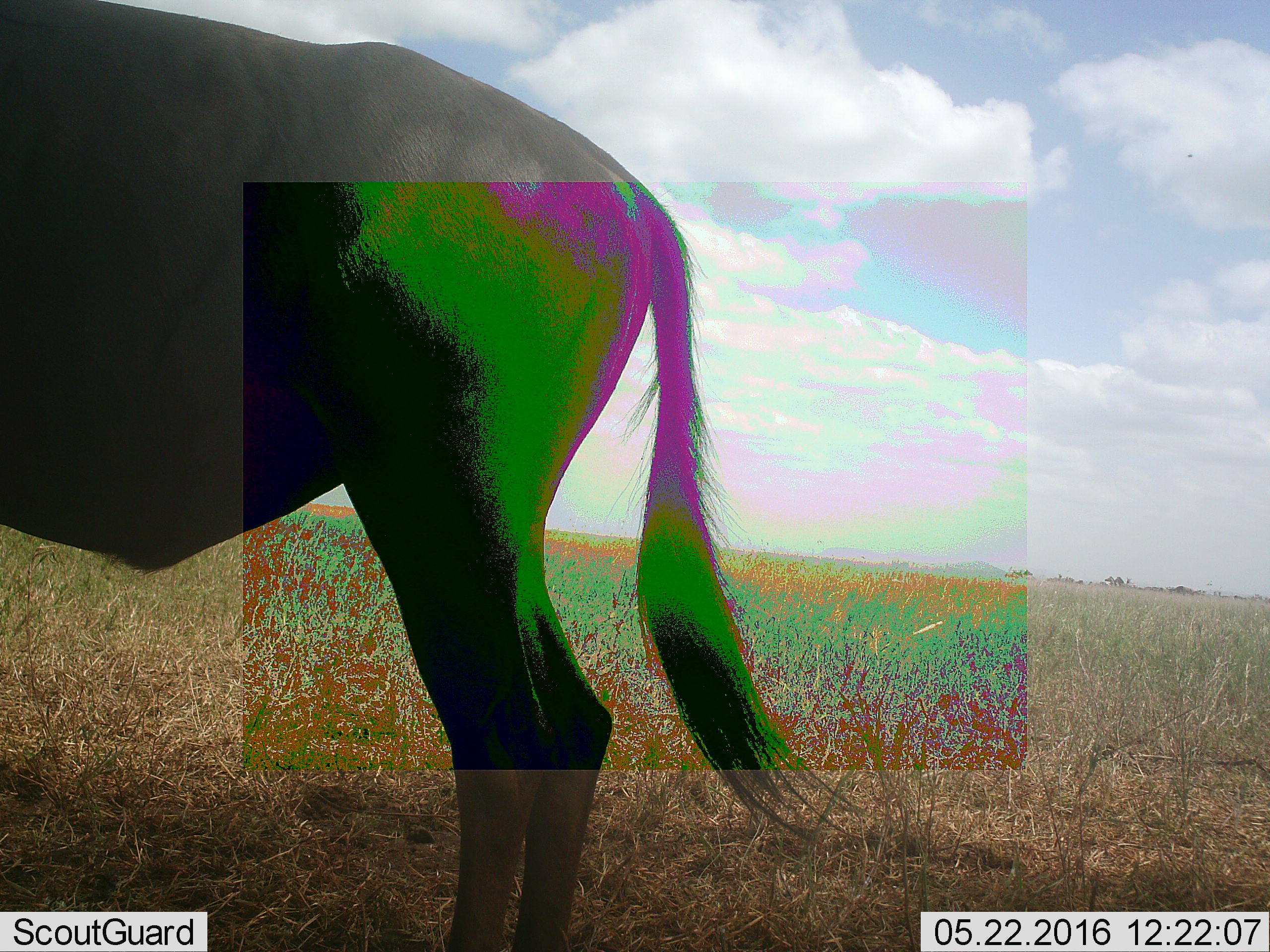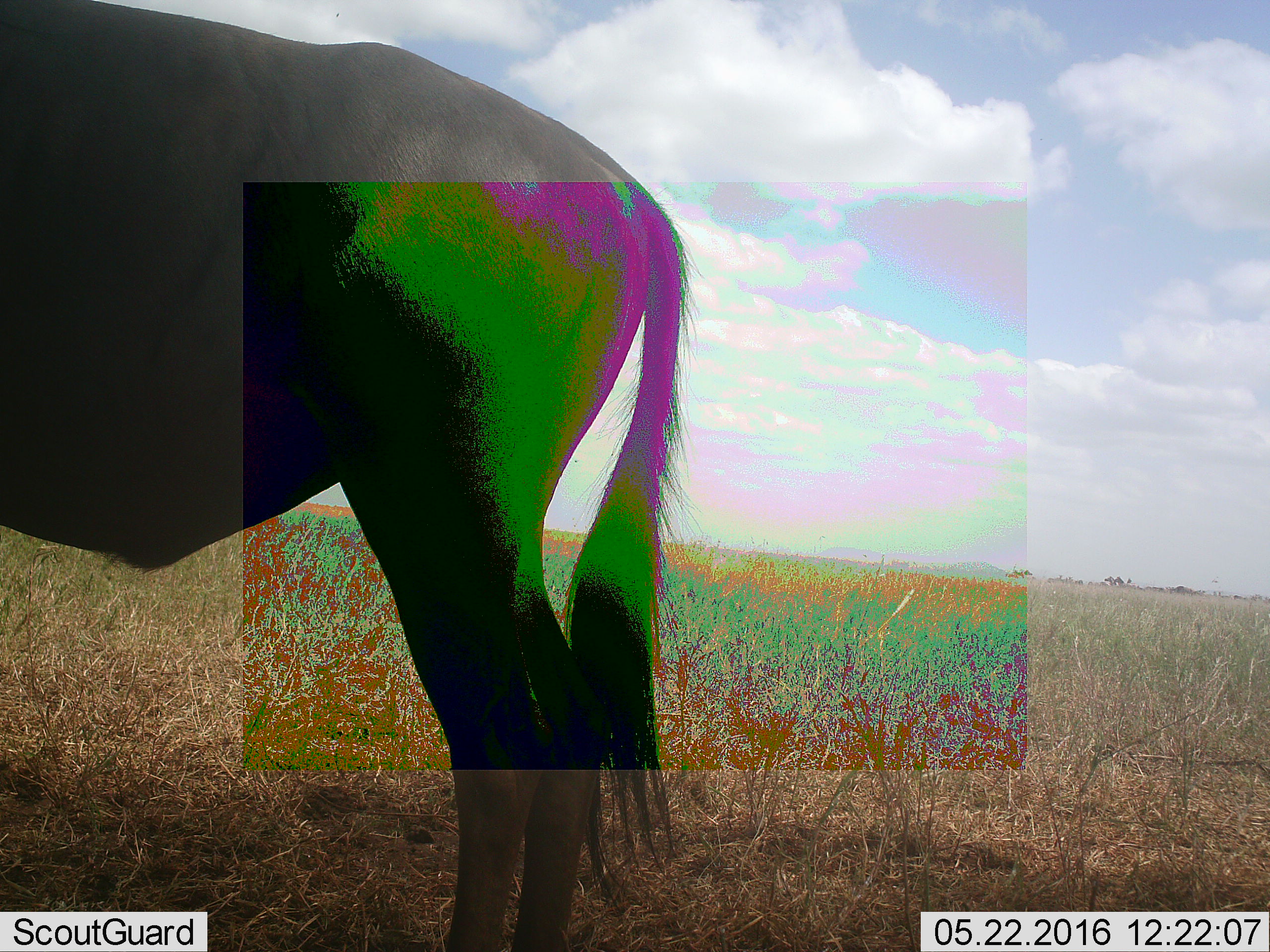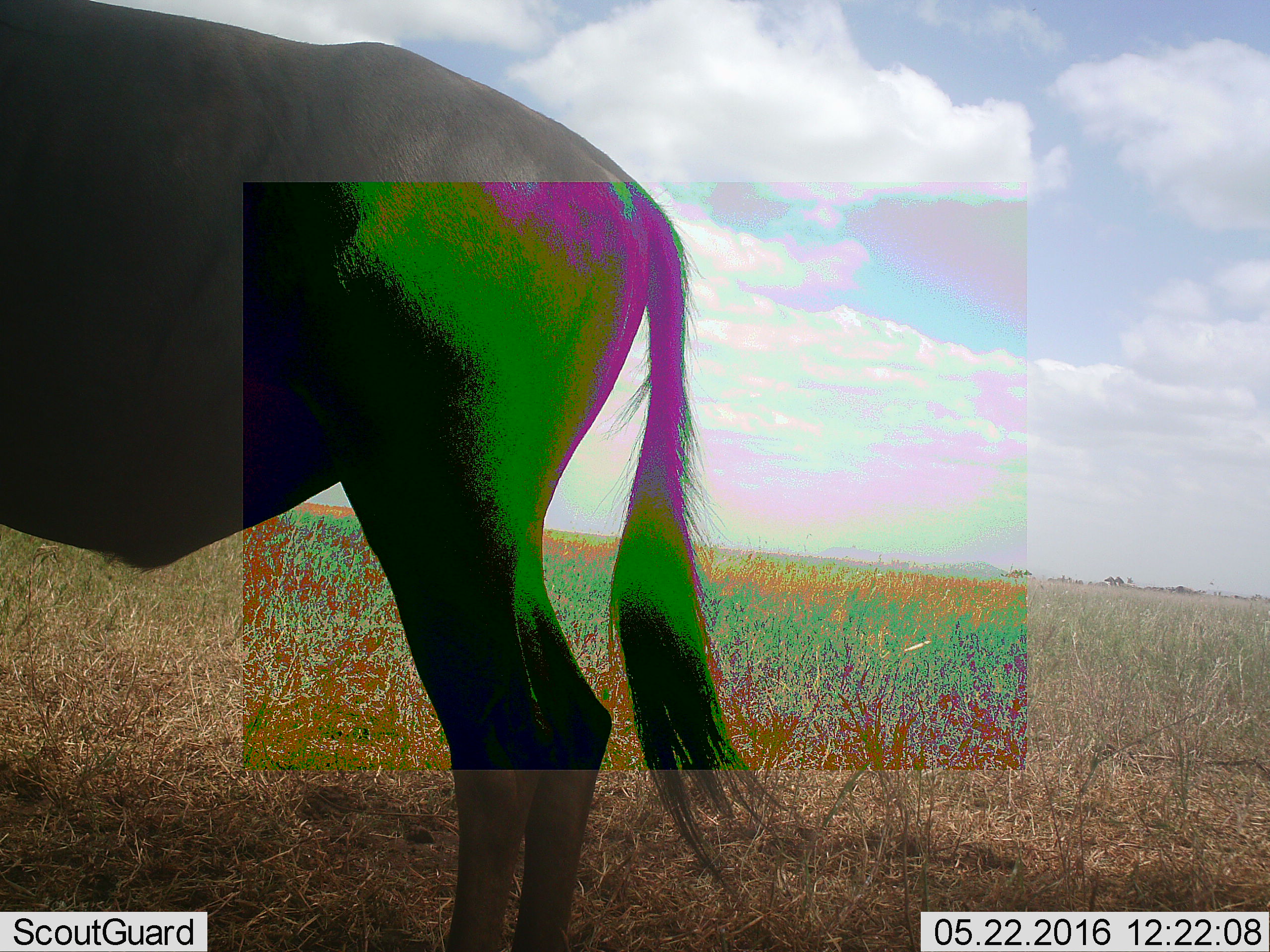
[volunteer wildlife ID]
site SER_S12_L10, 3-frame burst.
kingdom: Animalia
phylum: Chordata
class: Mammalia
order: Artiodactyla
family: Bovidae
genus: Connochaetes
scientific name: Connochaetes taurinus taurinus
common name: blue wildebeest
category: wildebeestblue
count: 1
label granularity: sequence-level